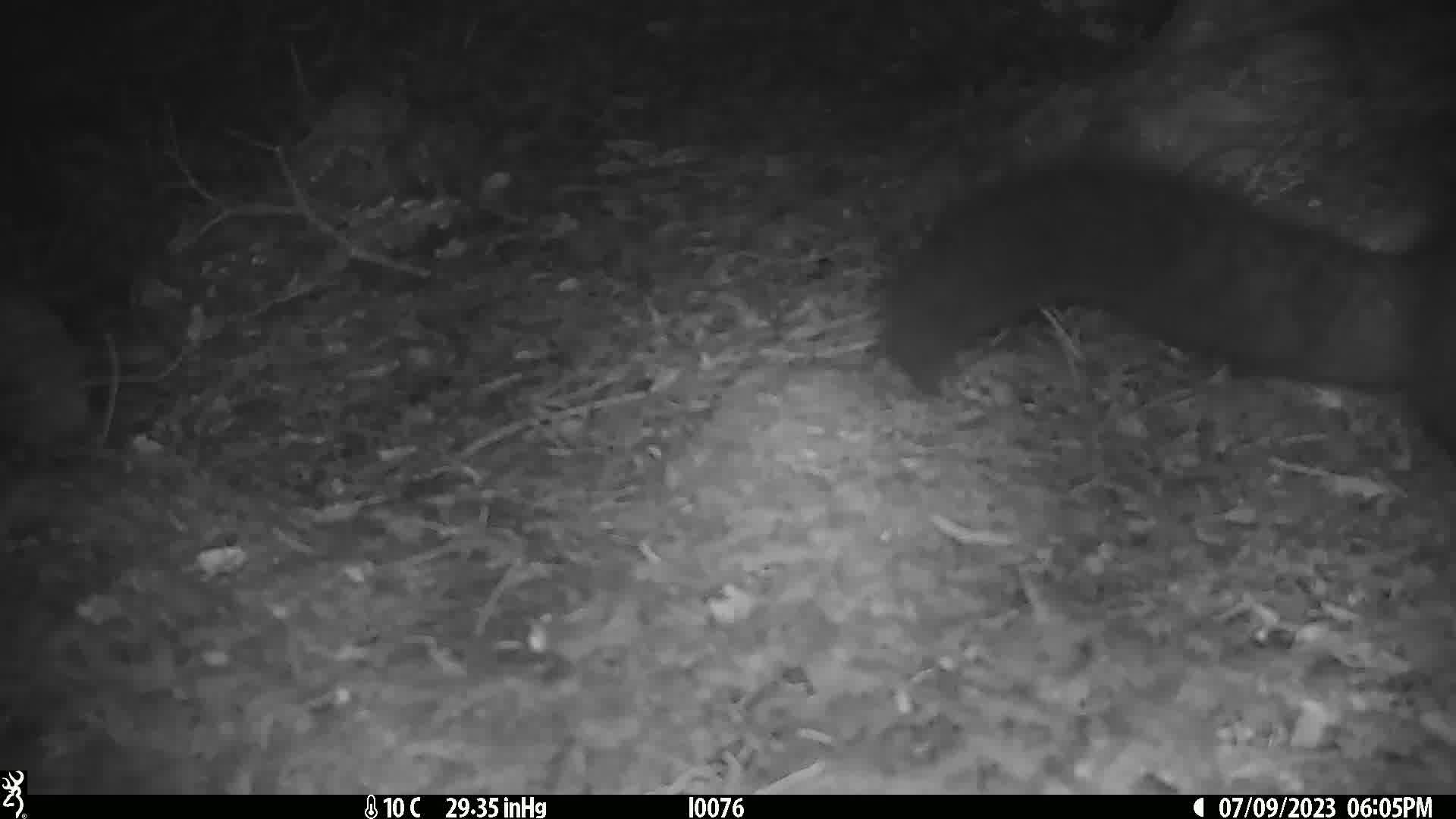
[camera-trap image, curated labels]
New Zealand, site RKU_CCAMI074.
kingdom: Animalia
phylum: Chordata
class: Mammalia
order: Diprotodontia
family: Phalangeridae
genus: Trichosurus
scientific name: Trichosurus vulpecula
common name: common brushtail possum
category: possum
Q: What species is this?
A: Possum (common brushtail possum) (Trichosurus vulpecula).